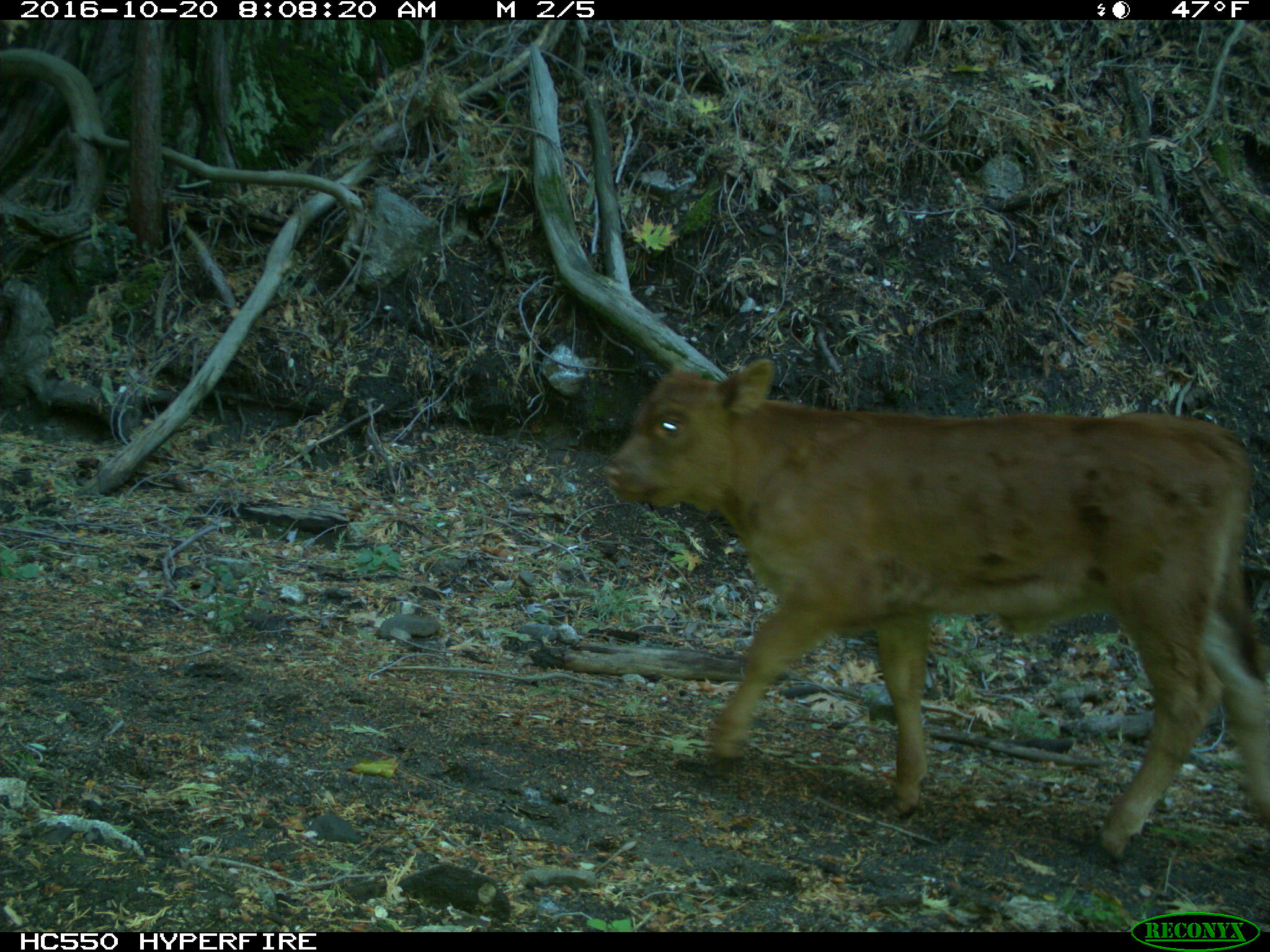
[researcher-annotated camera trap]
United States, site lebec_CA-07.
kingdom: Animalia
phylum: Chordata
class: Mammalia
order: Artiodactyla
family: Bovidae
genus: Bos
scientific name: Bos taurus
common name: domestic cow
Bos taurus (domestic cow).